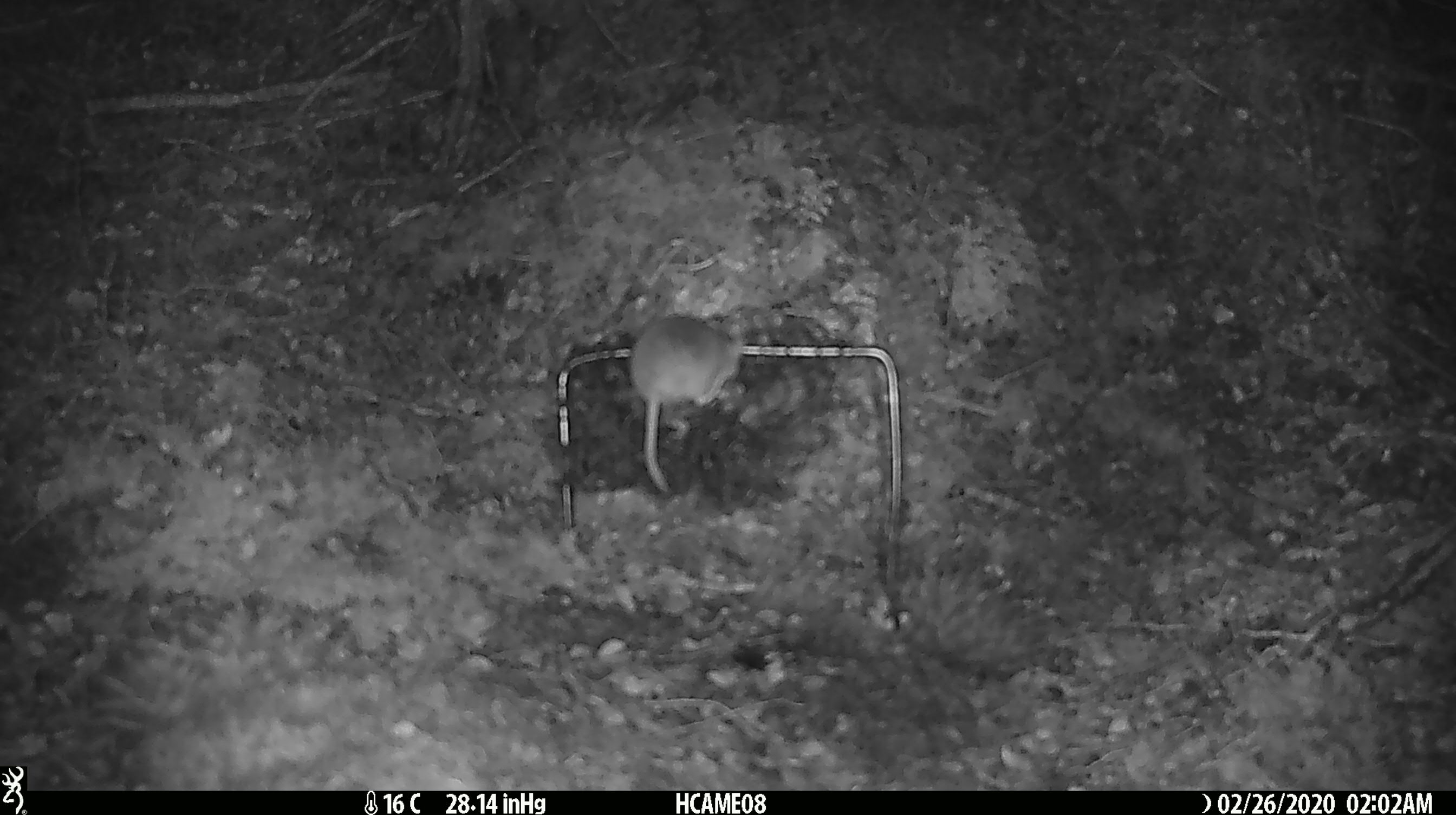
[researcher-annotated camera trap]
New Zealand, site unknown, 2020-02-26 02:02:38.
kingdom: Animalia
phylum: Chordata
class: Mammalia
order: Rodentia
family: Muridae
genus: Mus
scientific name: Mus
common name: mouse